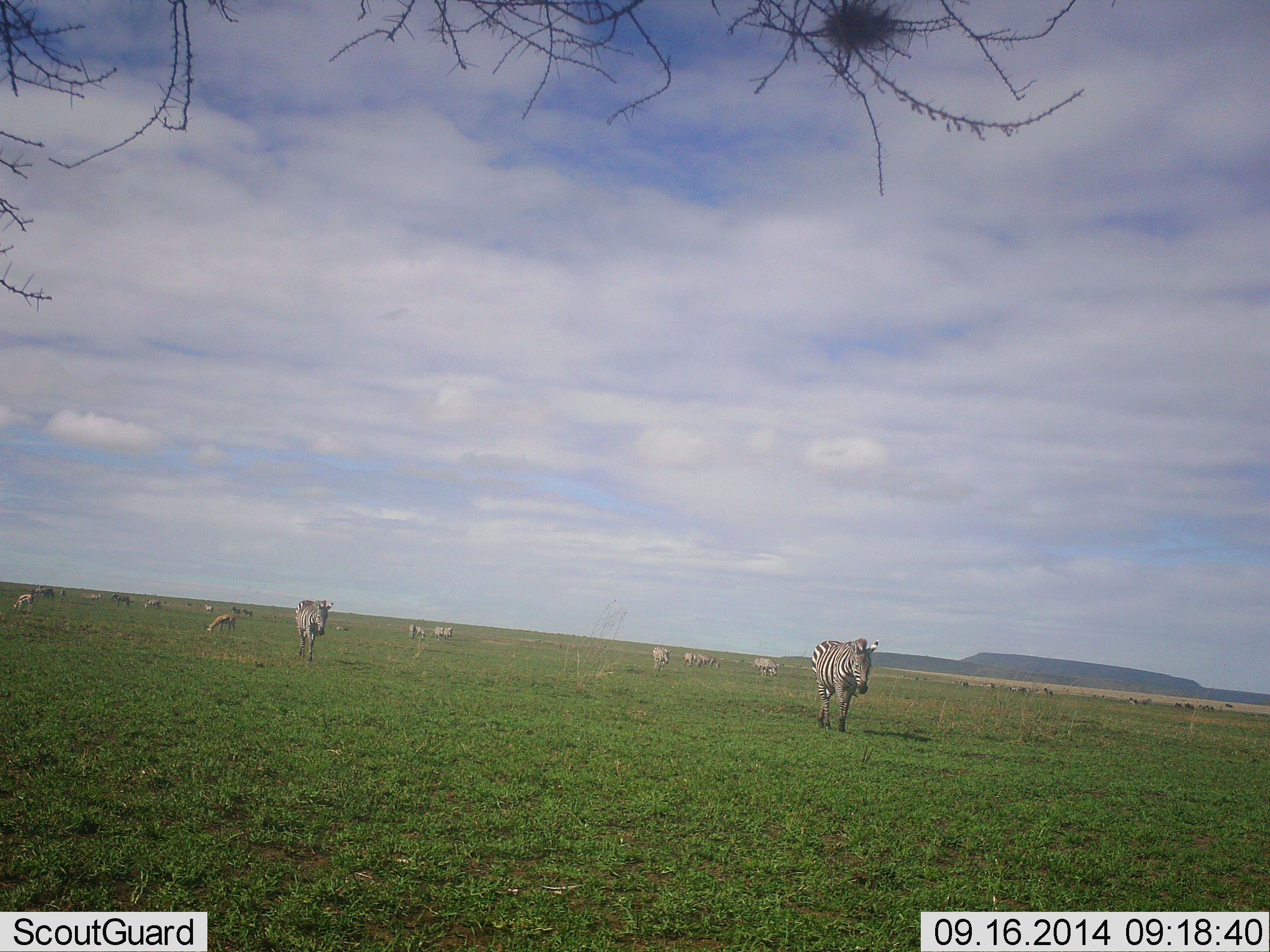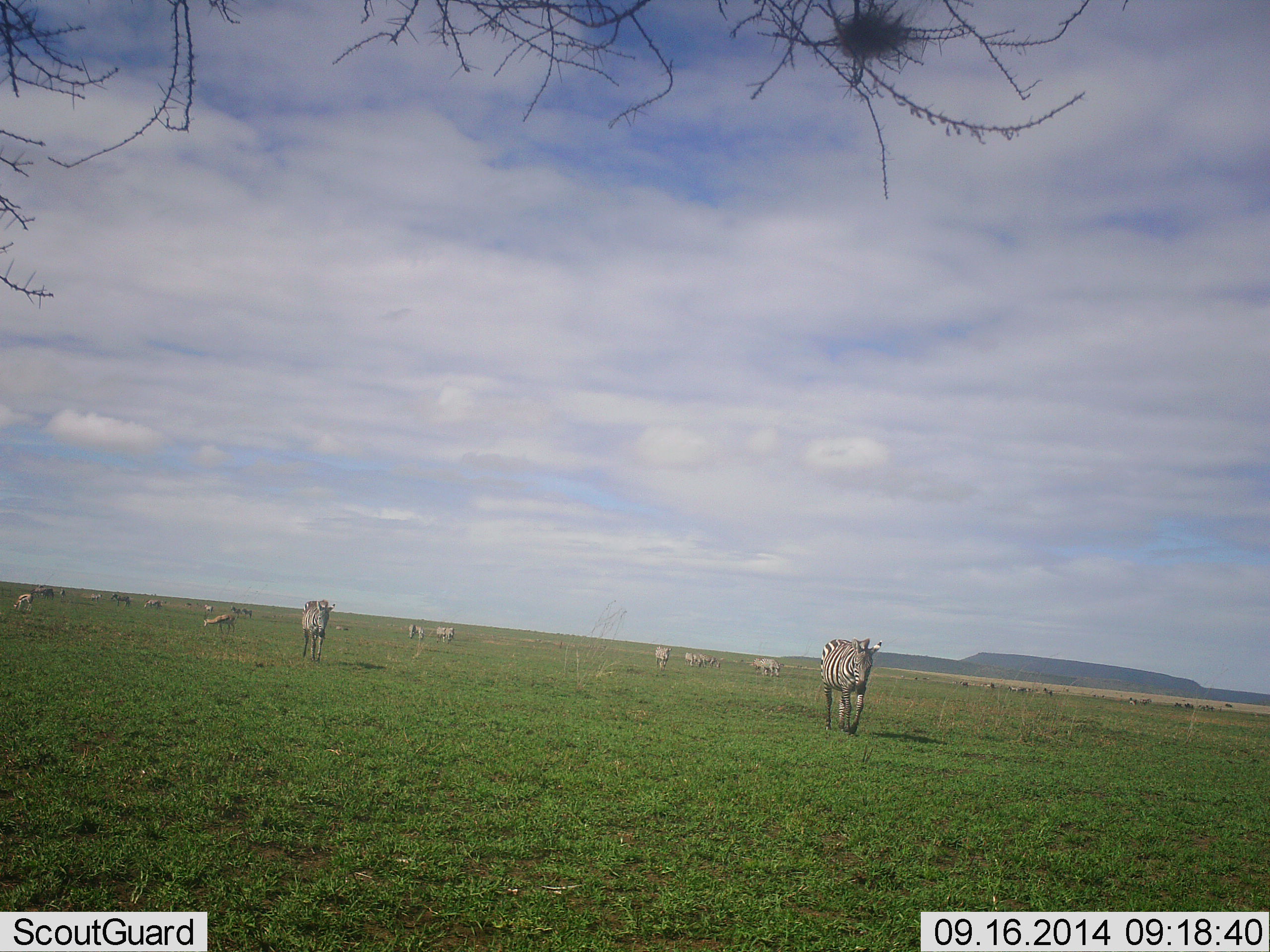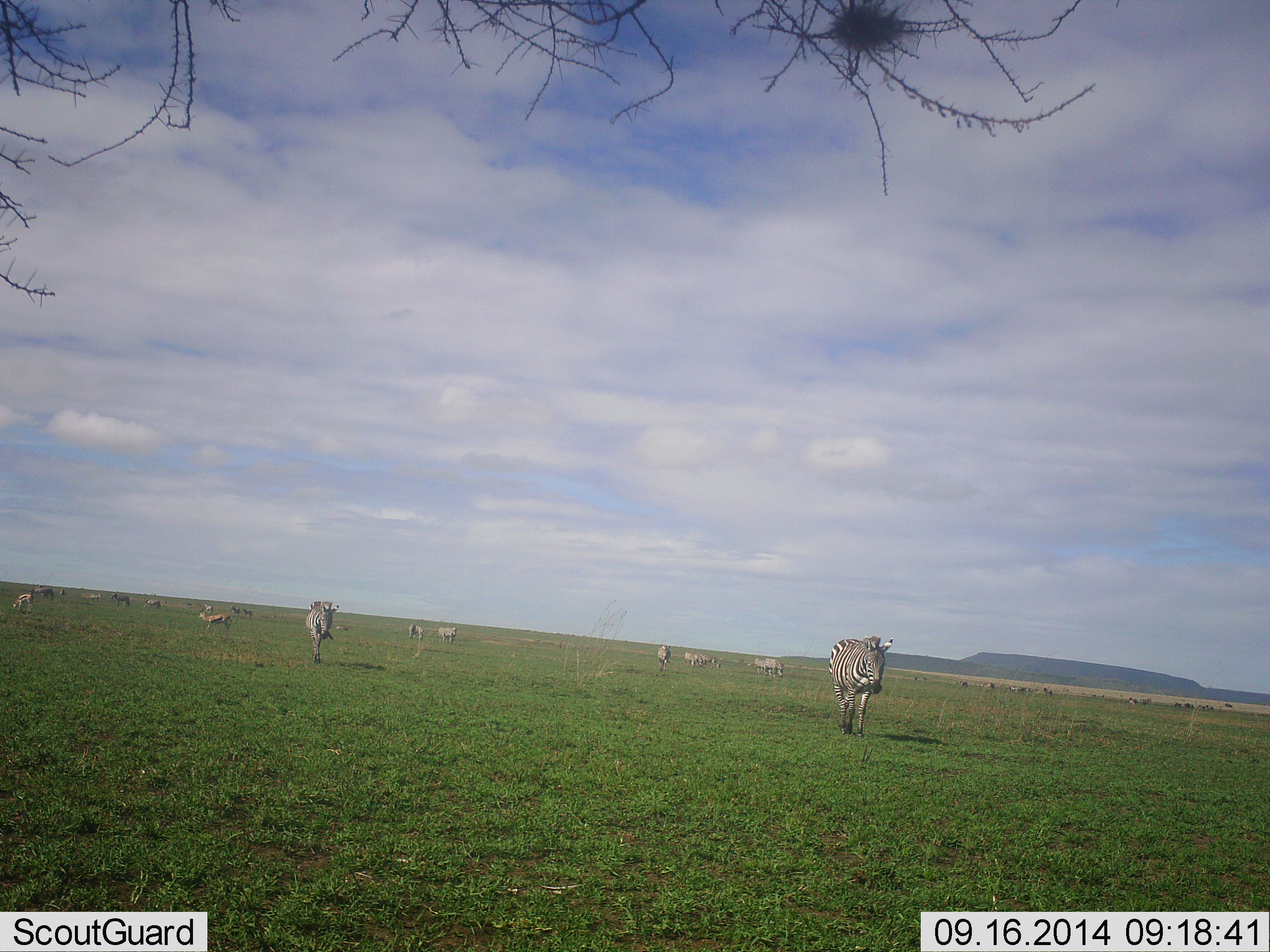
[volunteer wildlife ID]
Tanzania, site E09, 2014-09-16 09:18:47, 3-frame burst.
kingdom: Animalia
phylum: Chordata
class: Mammalia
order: Perissodactyla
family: Equidae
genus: Equus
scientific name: Equus quagga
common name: plains zebra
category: zebra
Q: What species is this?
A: Zebra (plains zebra) (Equus quagga).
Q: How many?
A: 11-50.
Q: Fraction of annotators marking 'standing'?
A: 36%.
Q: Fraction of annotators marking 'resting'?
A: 0%.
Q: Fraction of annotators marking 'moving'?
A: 100%.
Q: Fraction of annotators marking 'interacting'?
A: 0%.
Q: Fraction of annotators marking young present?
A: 0%.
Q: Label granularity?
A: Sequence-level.